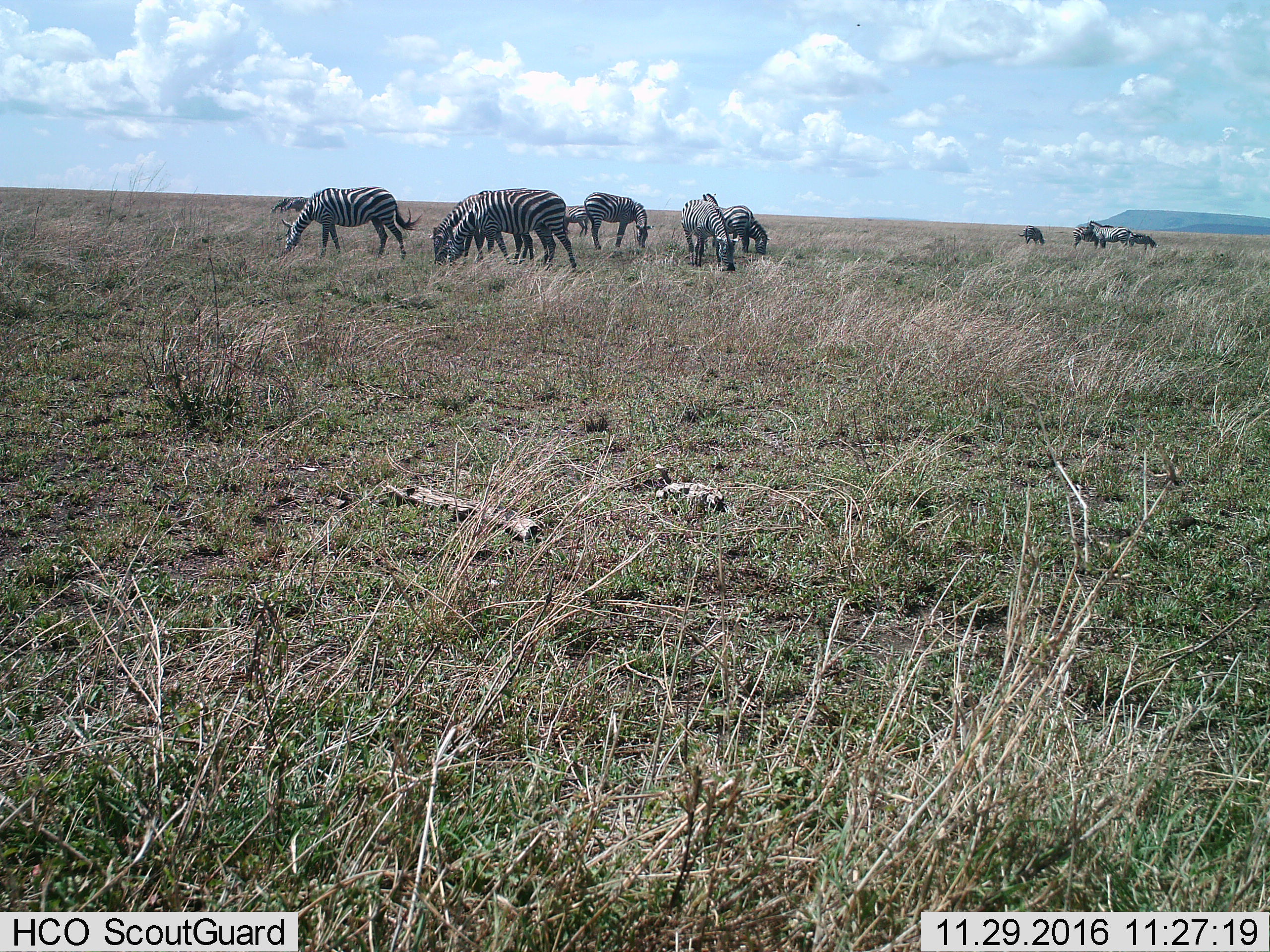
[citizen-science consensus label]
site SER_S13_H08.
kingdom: Animalia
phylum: Chordata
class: Mammalia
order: Perissodactyla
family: Equidae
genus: Equus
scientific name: Equus quagga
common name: plains zebra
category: zebraplains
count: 11-50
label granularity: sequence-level